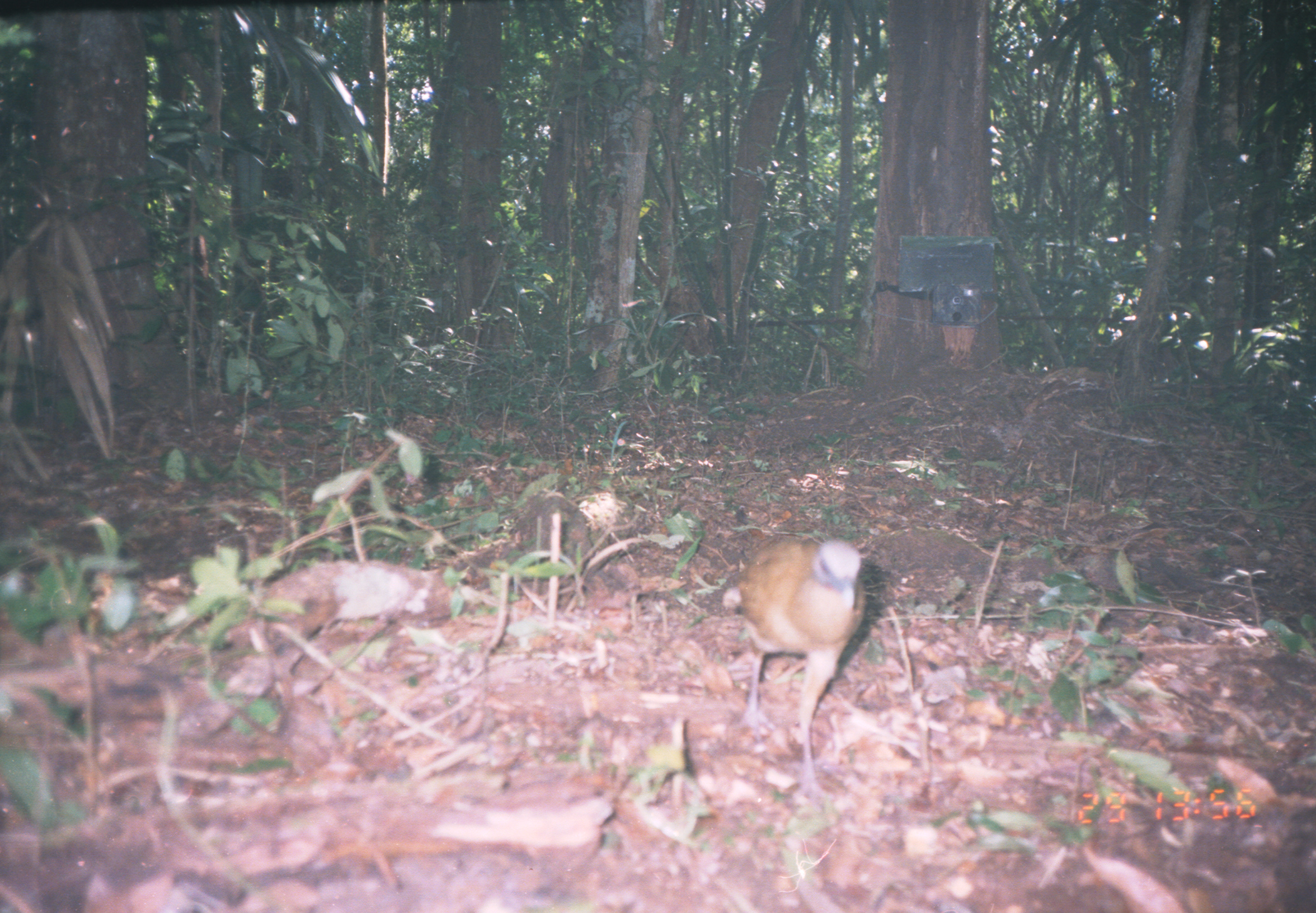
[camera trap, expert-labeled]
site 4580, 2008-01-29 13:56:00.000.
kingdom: Animalia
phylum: Chordata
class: Aves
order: Galliformes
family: Cracidae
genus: Ortalis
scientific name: Ortalis vetula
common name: plain chachalaca